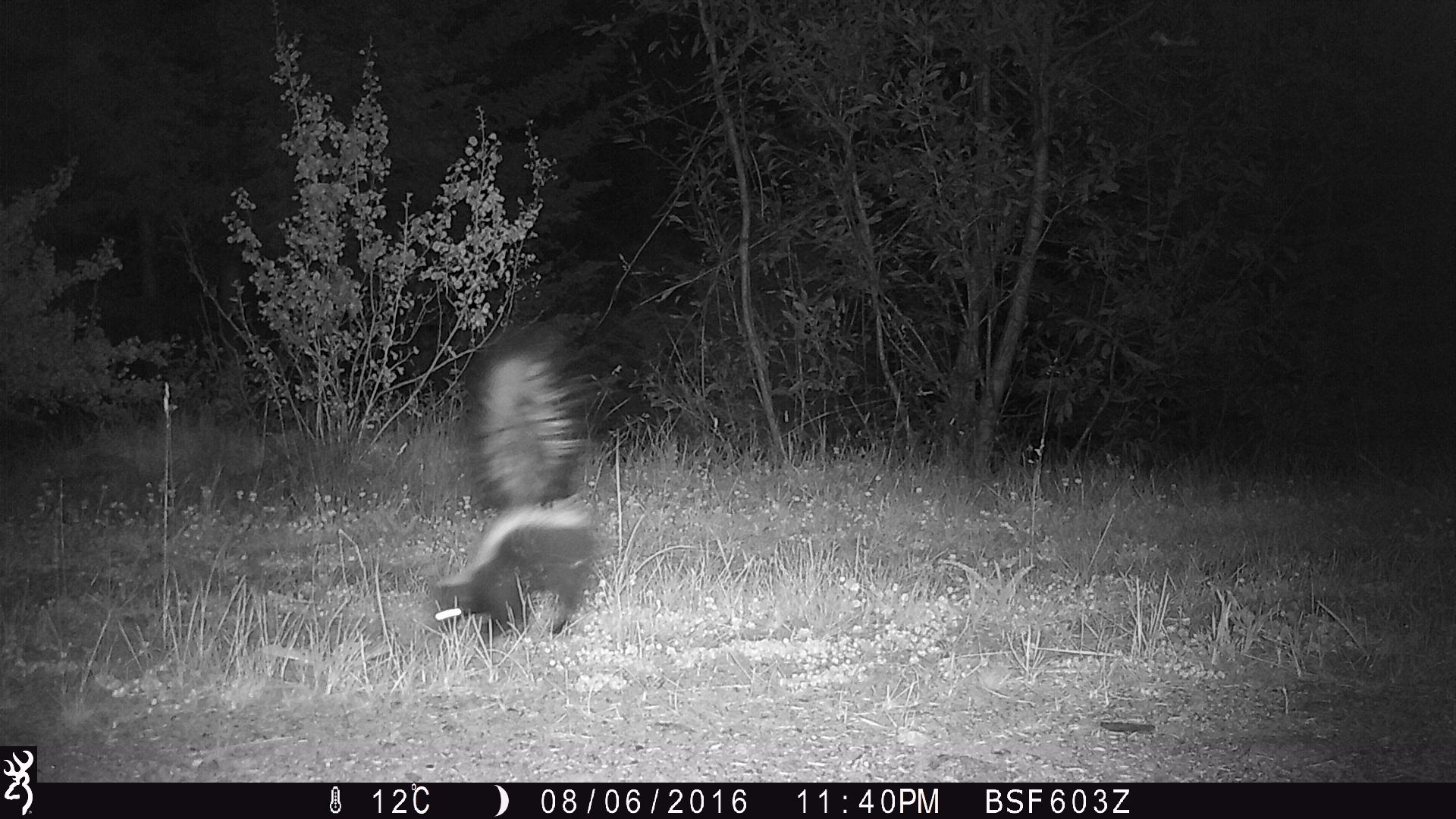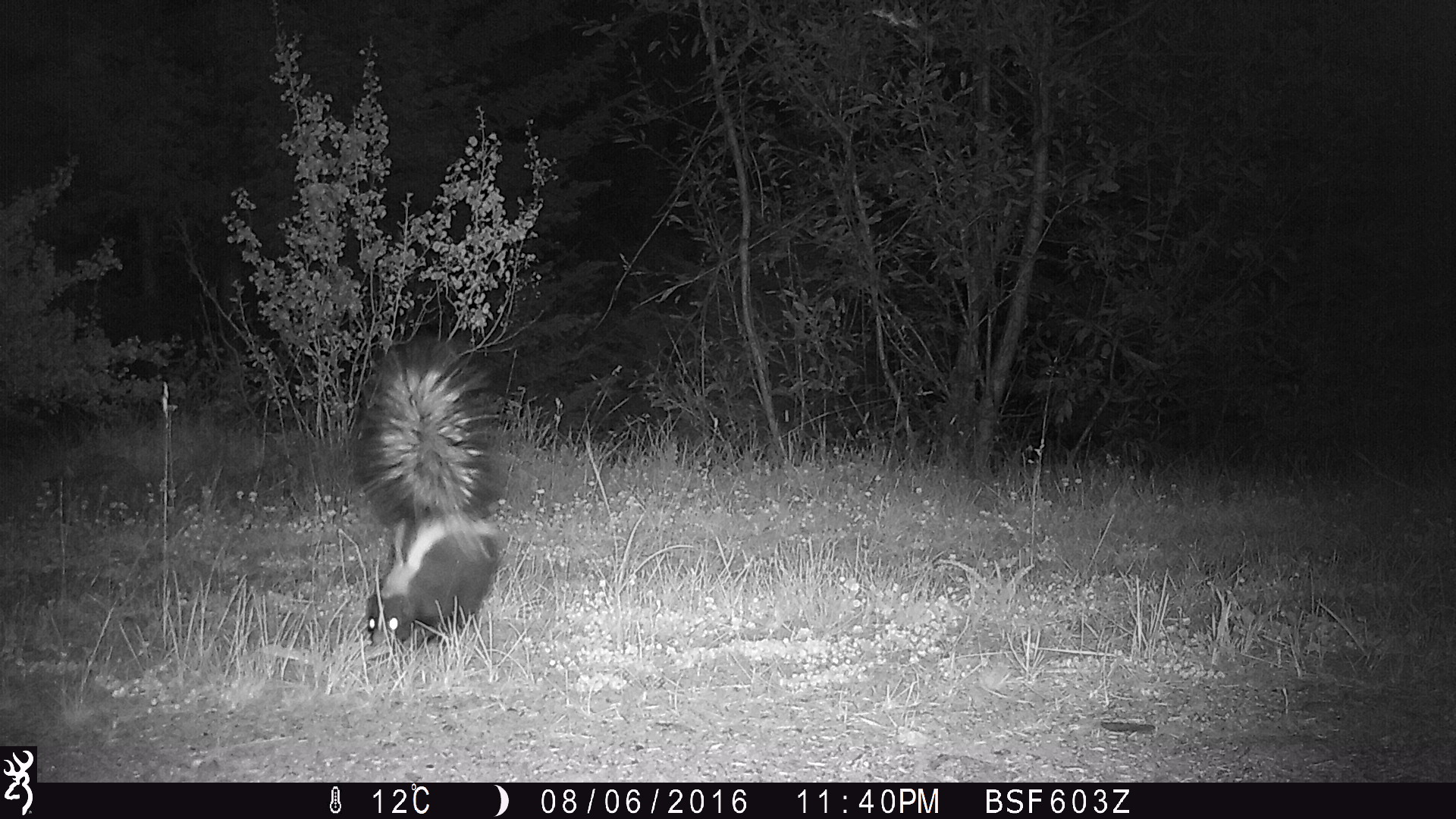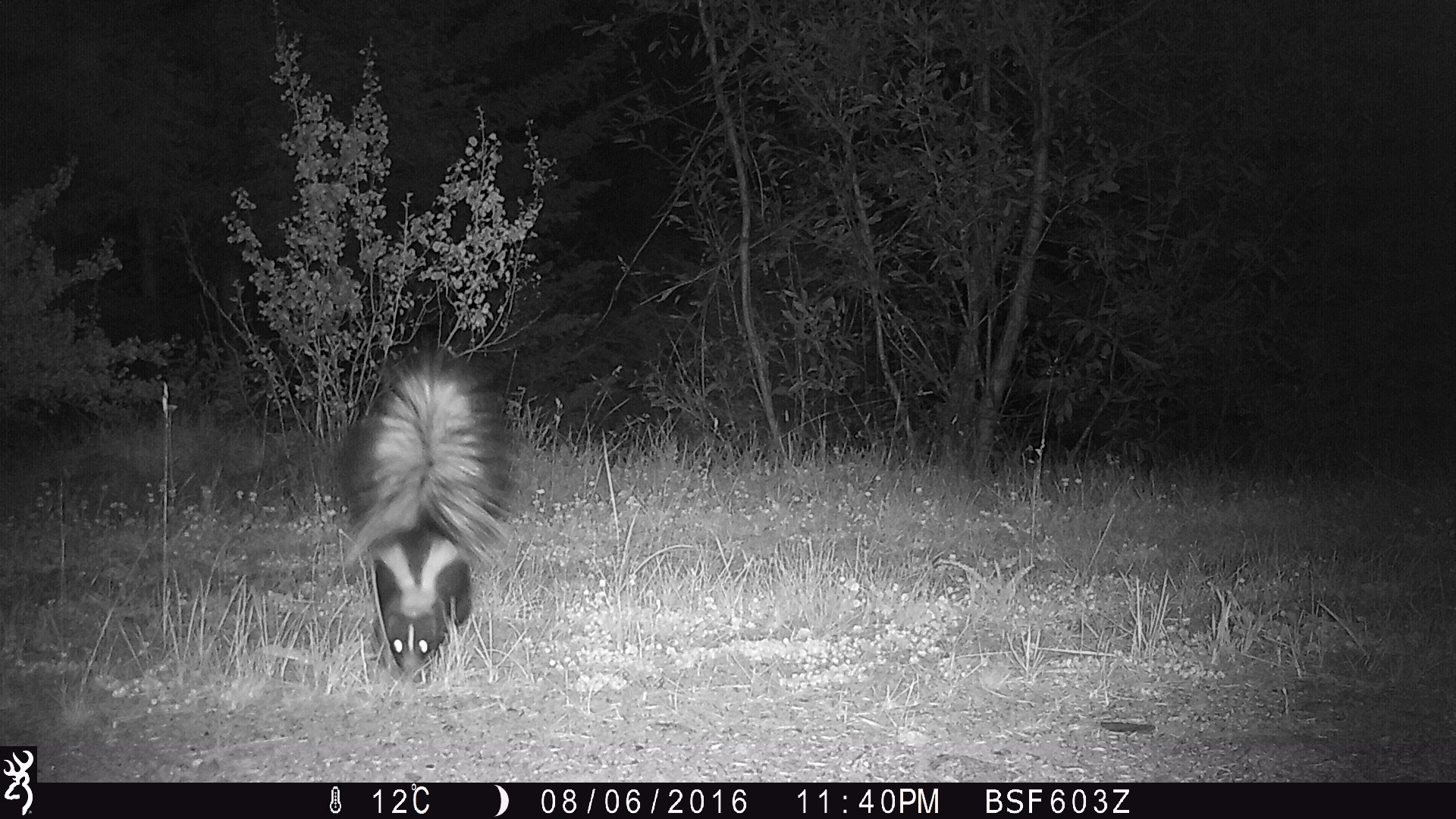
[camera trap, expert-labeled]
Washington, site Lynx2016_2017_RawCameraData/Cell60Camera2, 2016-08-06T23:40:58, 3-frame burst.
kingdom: Animalia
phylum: Chordata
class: Mammalia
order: Carnivora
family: Mephitidae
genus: Mephitis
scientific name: Mephitis mephitis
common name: striped skunk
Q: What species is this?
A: Mephitis mephitis (striped skunk).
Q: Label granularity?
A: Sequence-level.